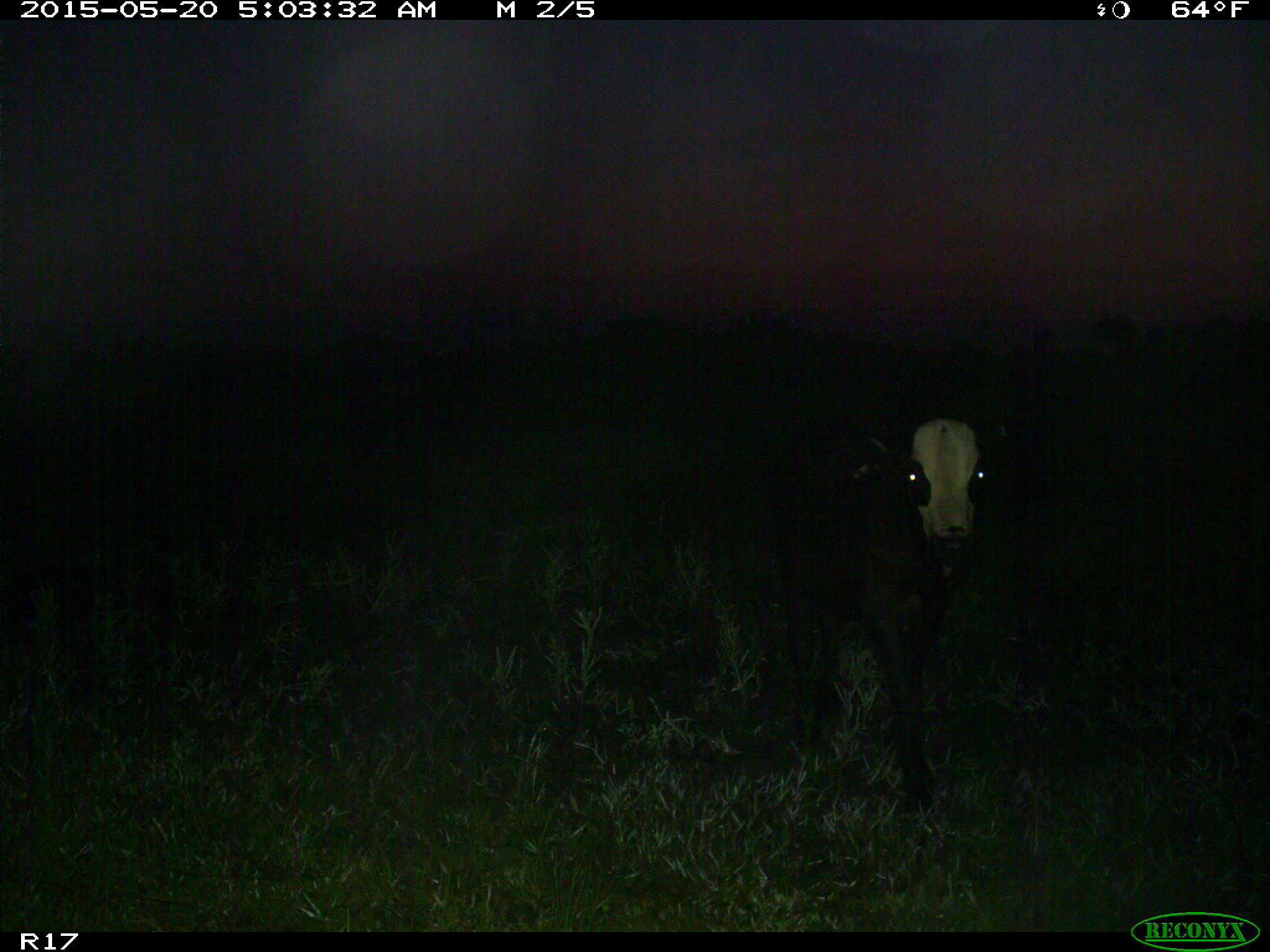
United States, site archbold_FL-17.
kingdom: Animalia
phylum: Chordata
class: Mammalia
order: Artiodactyla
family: Bovidae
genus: Bos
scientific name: Bos taurus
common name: domestic cow